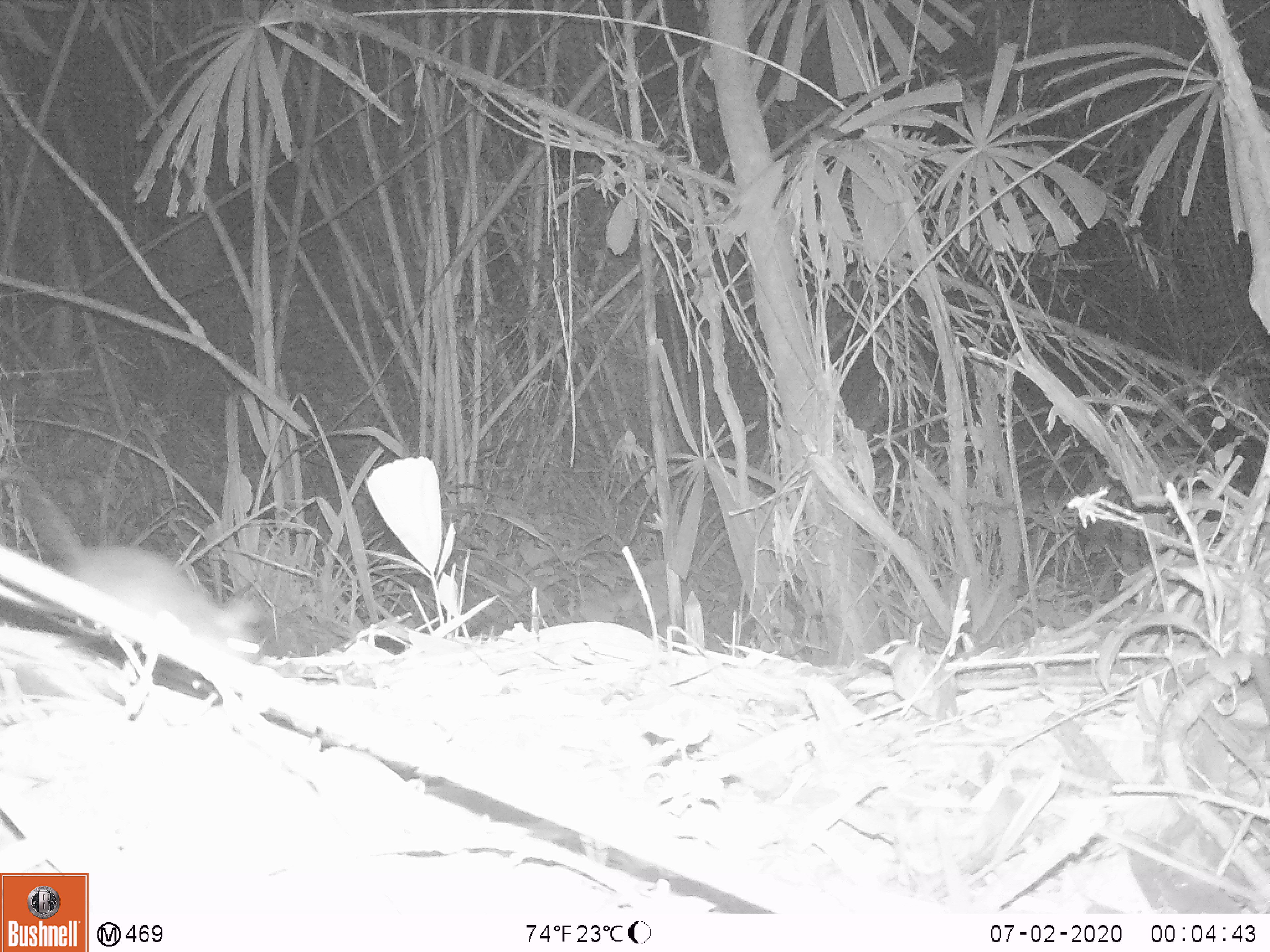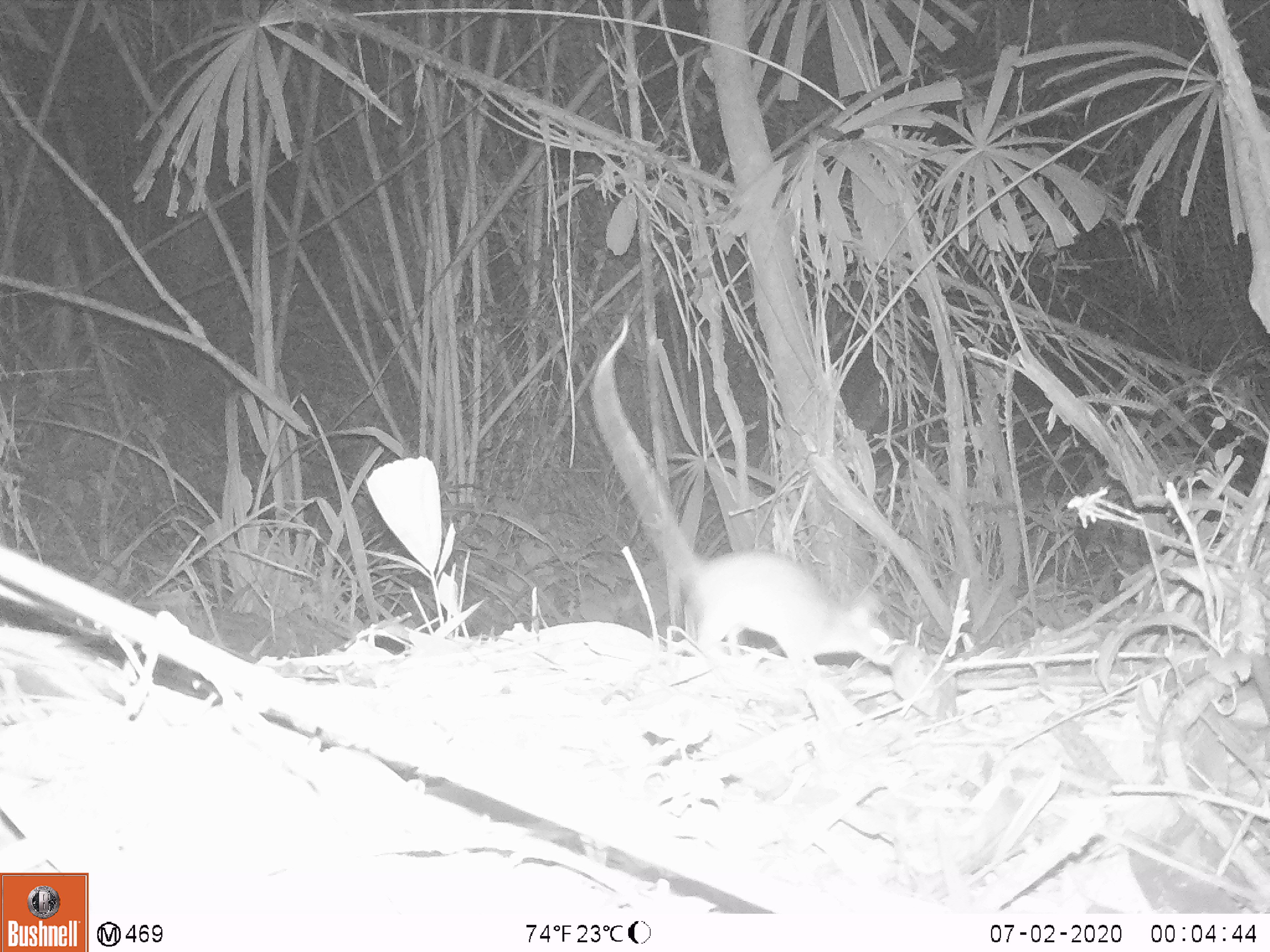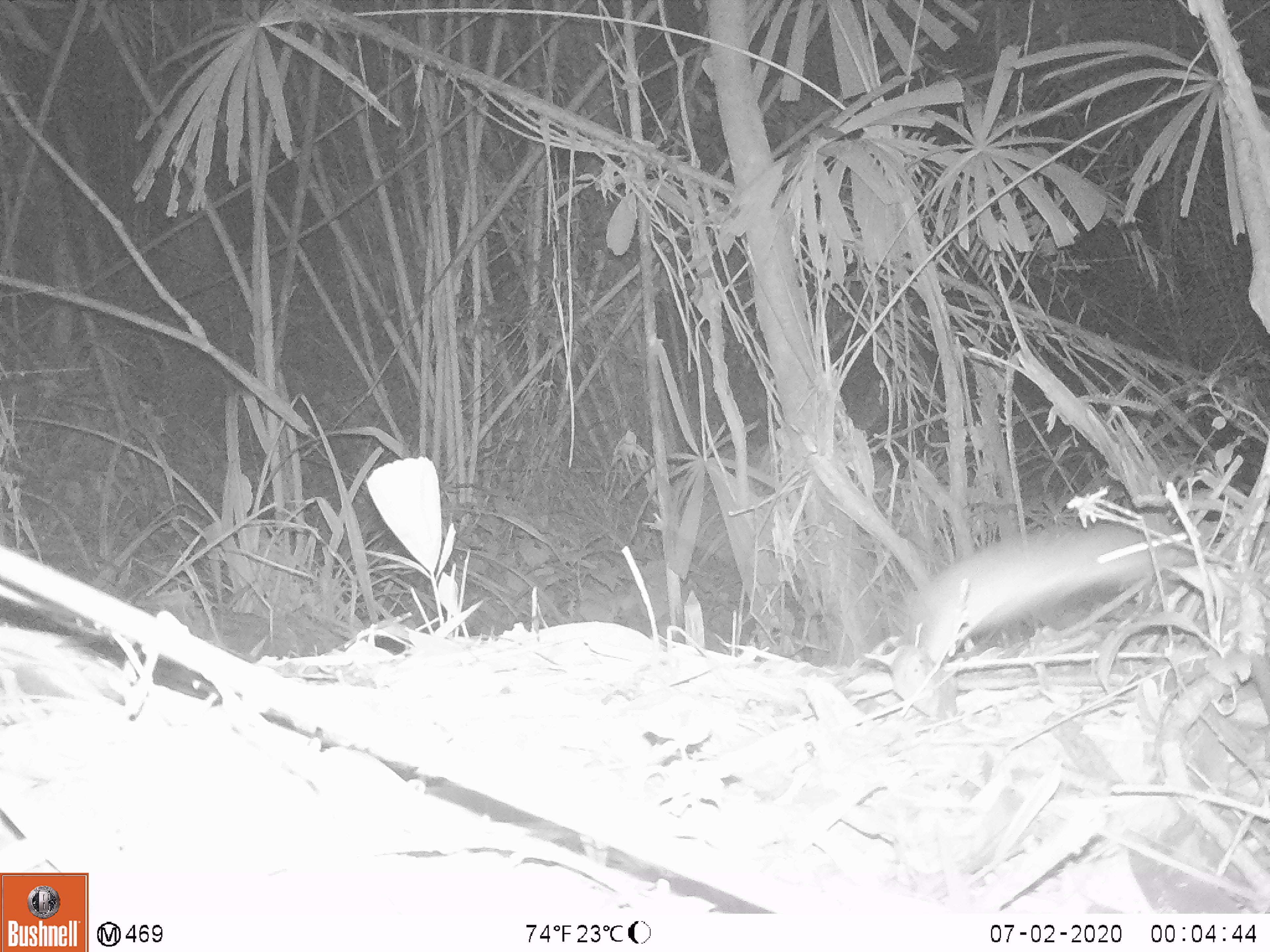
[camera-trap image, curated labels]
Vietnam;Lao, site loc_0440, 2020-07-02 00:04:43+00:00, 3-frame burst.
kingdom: Animalia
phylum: Chordata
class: Mammalia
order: Rodentia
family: Muridae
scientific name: Muridae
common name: old-world mice and rats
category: unidentified murid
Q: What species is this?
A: Unidentified murid (old-world mice and rats) (Muridae).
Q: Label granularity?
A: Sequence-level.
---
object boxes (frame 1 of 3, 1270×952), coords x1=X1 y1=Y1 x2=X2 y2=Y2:
unidentified murid: x1=28 y1=488 x2=261 y2=664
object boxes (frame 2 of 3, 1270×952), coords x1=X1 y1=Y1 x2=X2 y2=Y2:
unidentified murid: x1=591 y1=316 x2=891 y2=667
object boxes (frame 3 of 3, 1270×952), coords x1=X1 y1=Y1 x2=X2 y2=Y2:
unidentified murid: x1=907 y1=511 x2=1194 y2=663